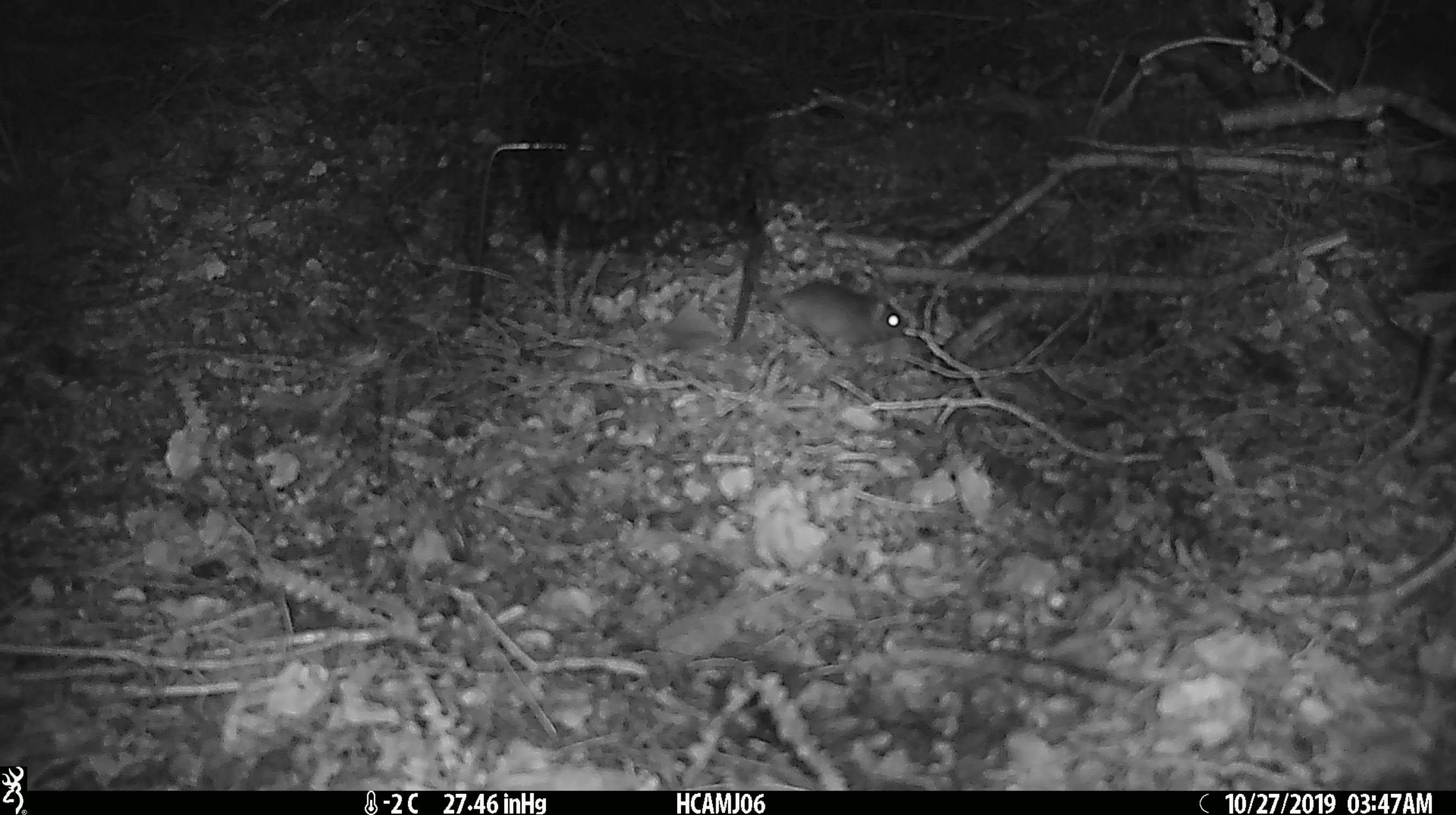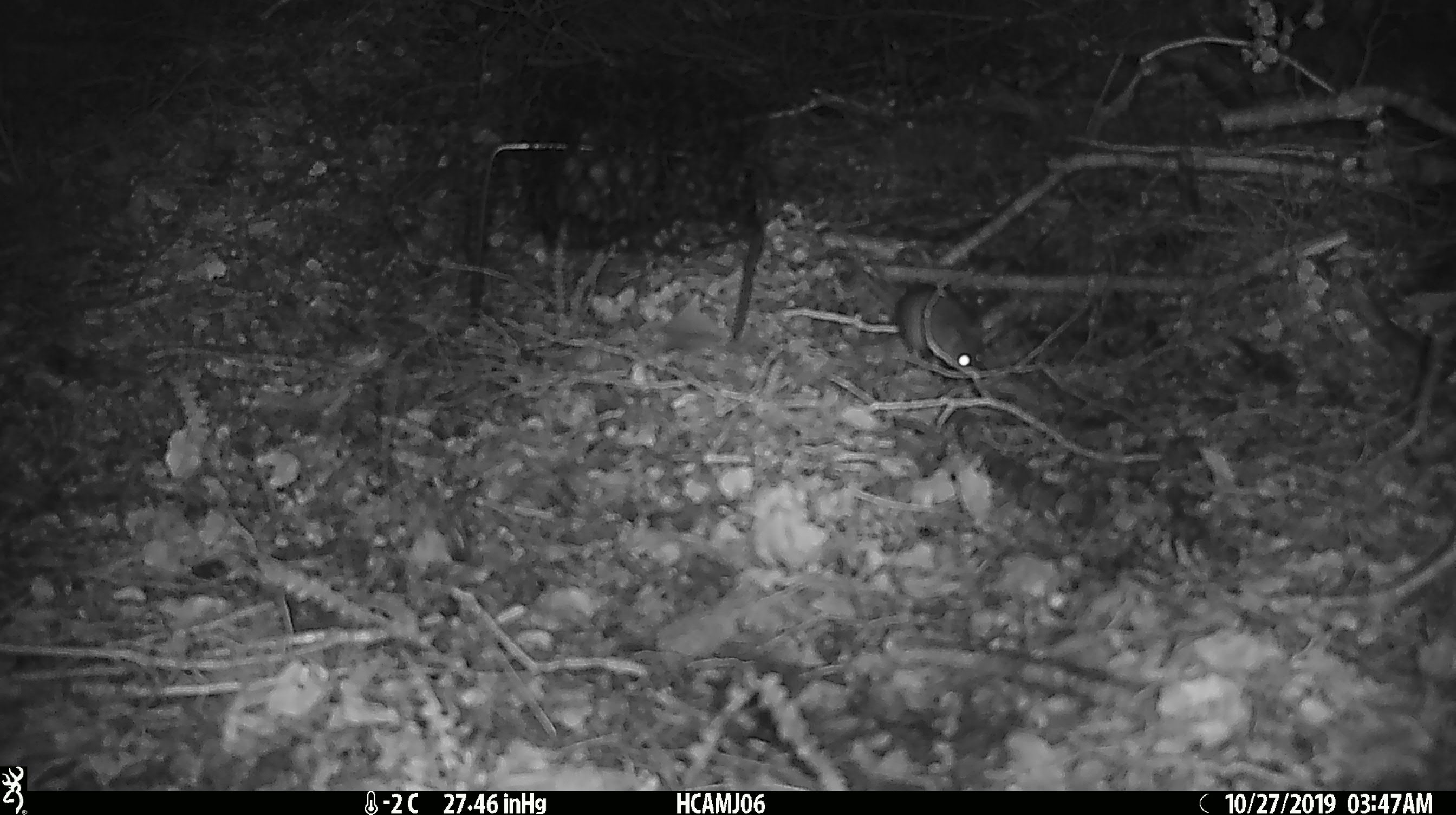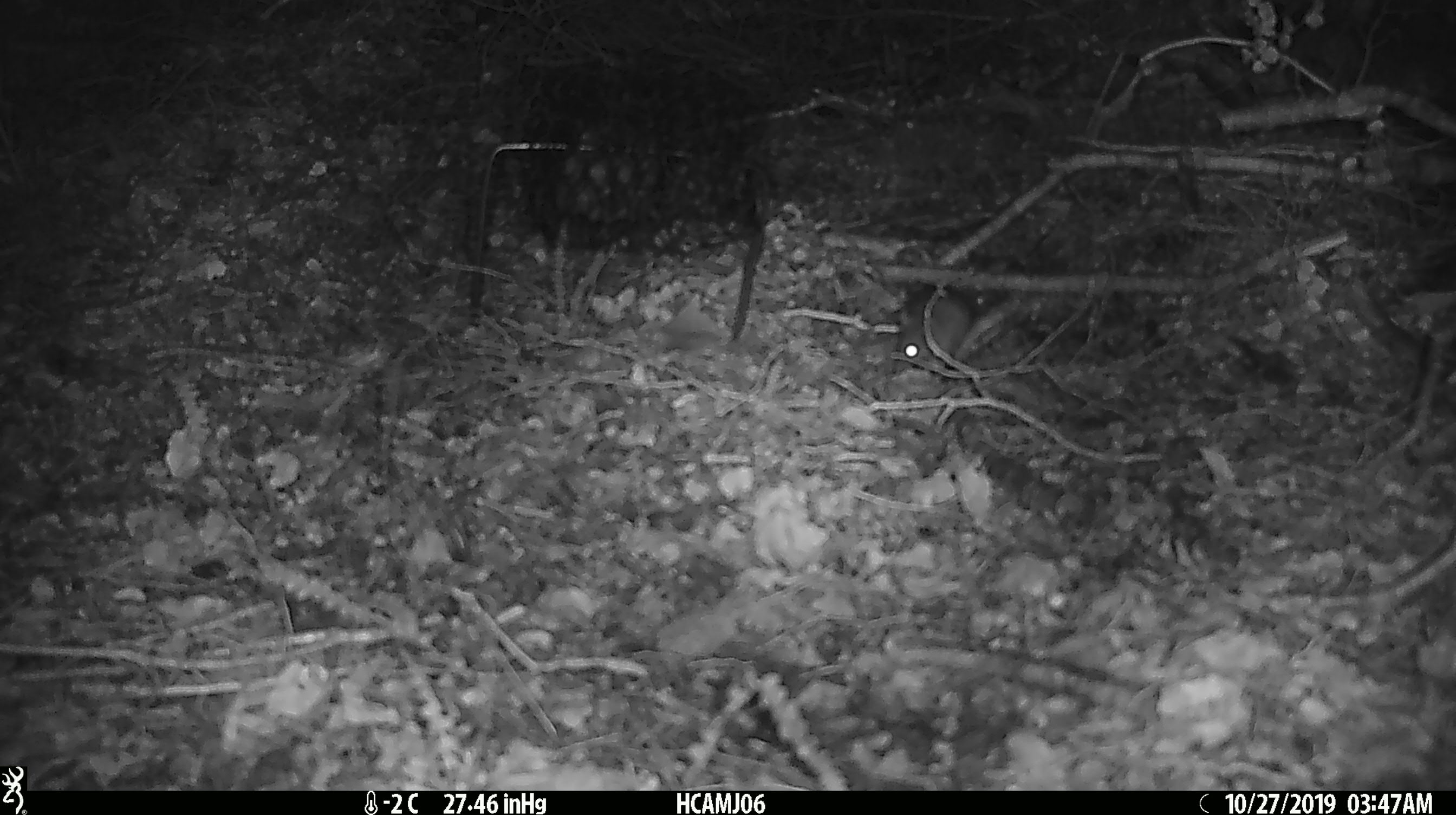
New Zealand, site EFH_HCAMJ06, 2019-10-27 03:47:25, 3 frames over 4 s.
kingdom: Animalia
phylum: Chordata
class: Mammalia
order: Rodentia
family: Muridae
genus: Mus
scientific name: Mus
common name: mouse